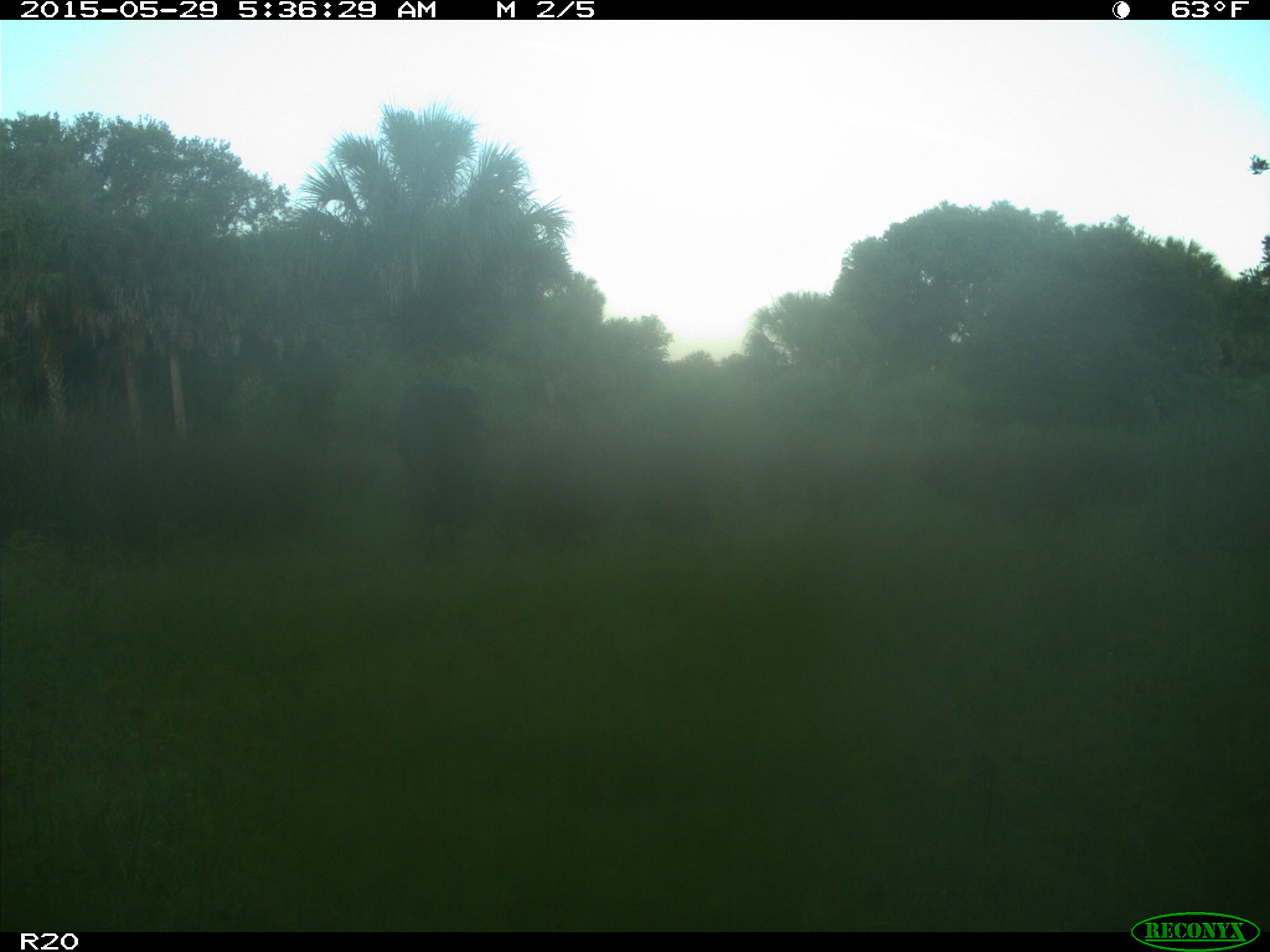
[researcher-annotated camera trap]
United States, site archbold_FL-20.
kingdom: Animalia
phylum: Chordata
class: Mammalia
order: Artiodactyla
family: Bovidae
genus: Bos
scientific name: Bos taurus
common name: domestic cow